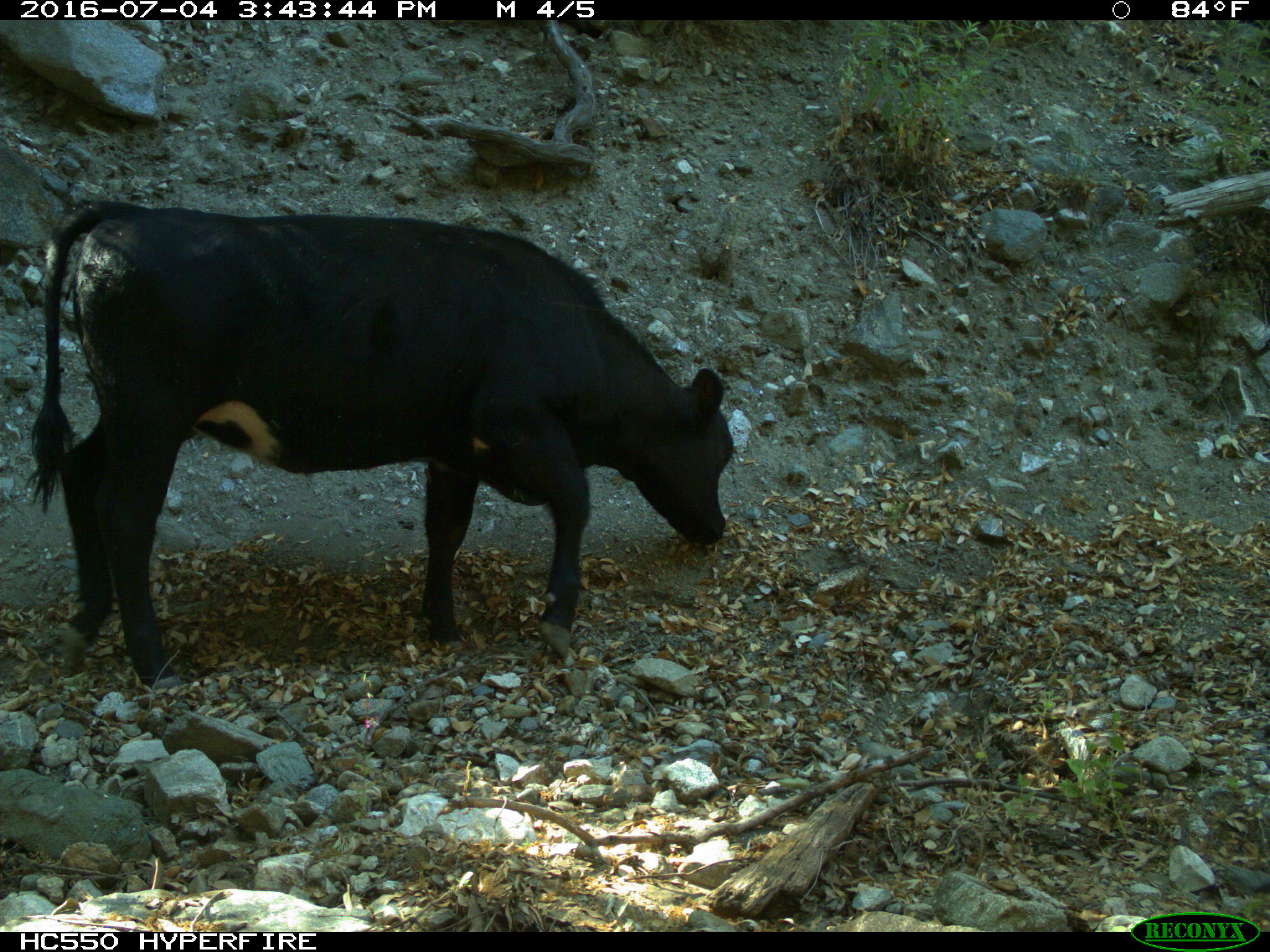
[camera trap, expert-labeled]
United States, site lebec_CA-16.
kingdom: Animalia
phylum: Chordata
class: Mammalia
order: Artiodactyla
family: Bovidae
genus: Bos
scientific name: Bos taurus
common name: domestic cow